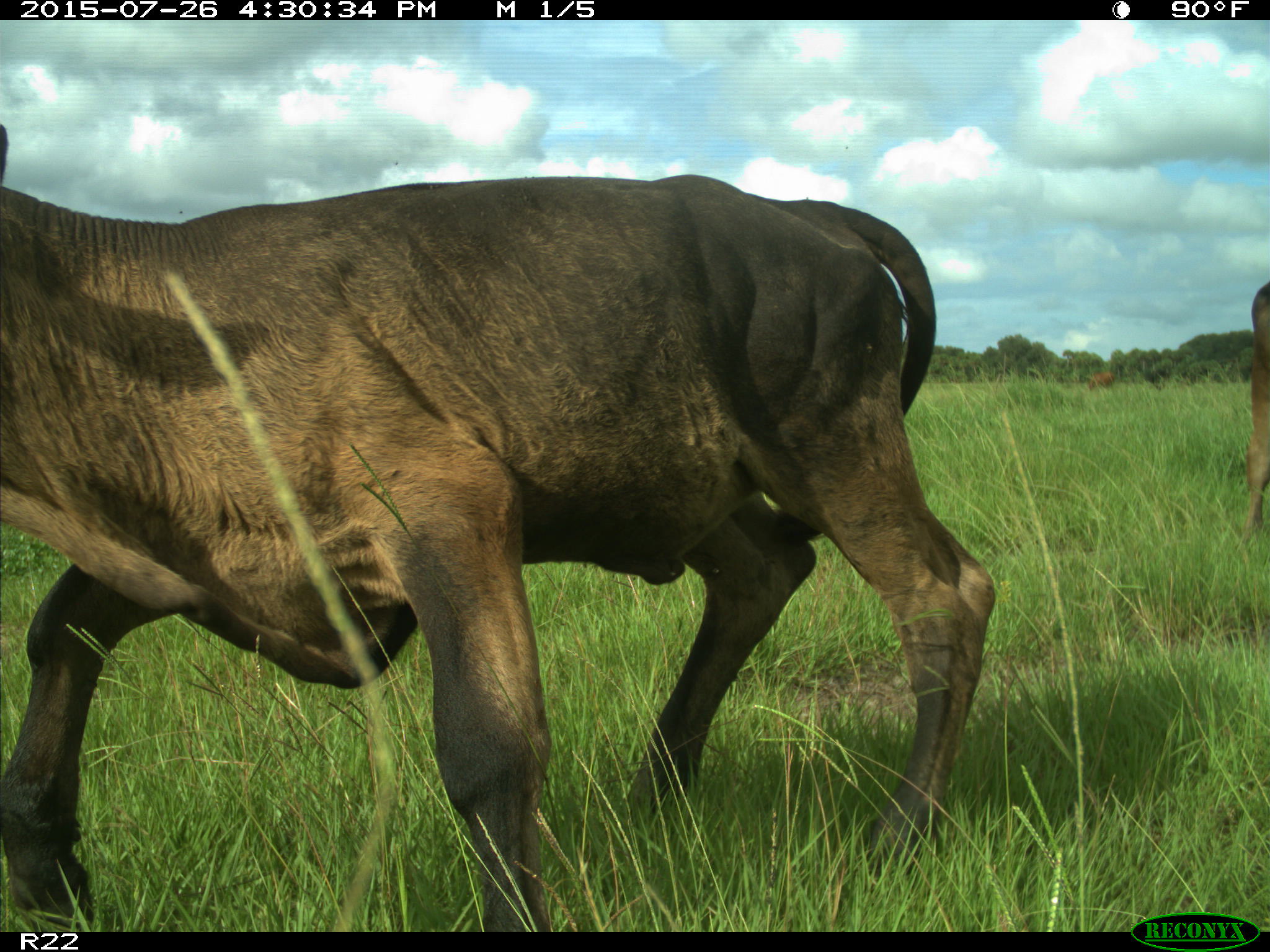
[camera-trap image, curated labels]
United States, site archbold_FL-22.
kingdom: Animalia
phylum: Chordata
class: Mammalia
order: Artiodactyla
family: Bovidae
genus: Bos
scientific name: Bos taurus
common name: domestic cow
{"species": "Bos taurus (domestic cow)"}